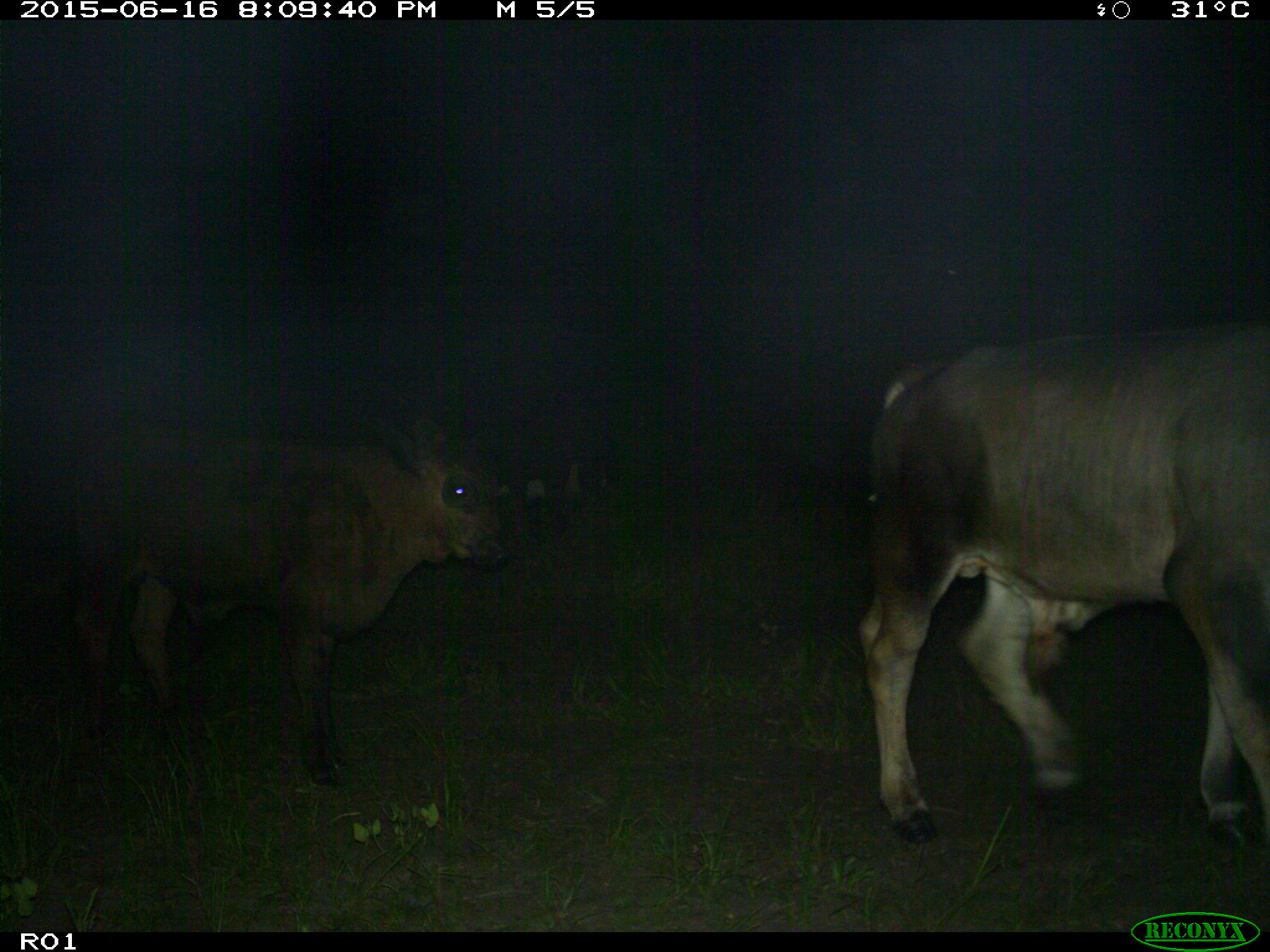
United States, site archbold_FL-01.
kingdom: Animalia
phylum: Chordata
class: Mammalia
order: Artiodactyla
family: Bovidae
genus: Bos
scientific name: Bos taurus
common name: domestic cow